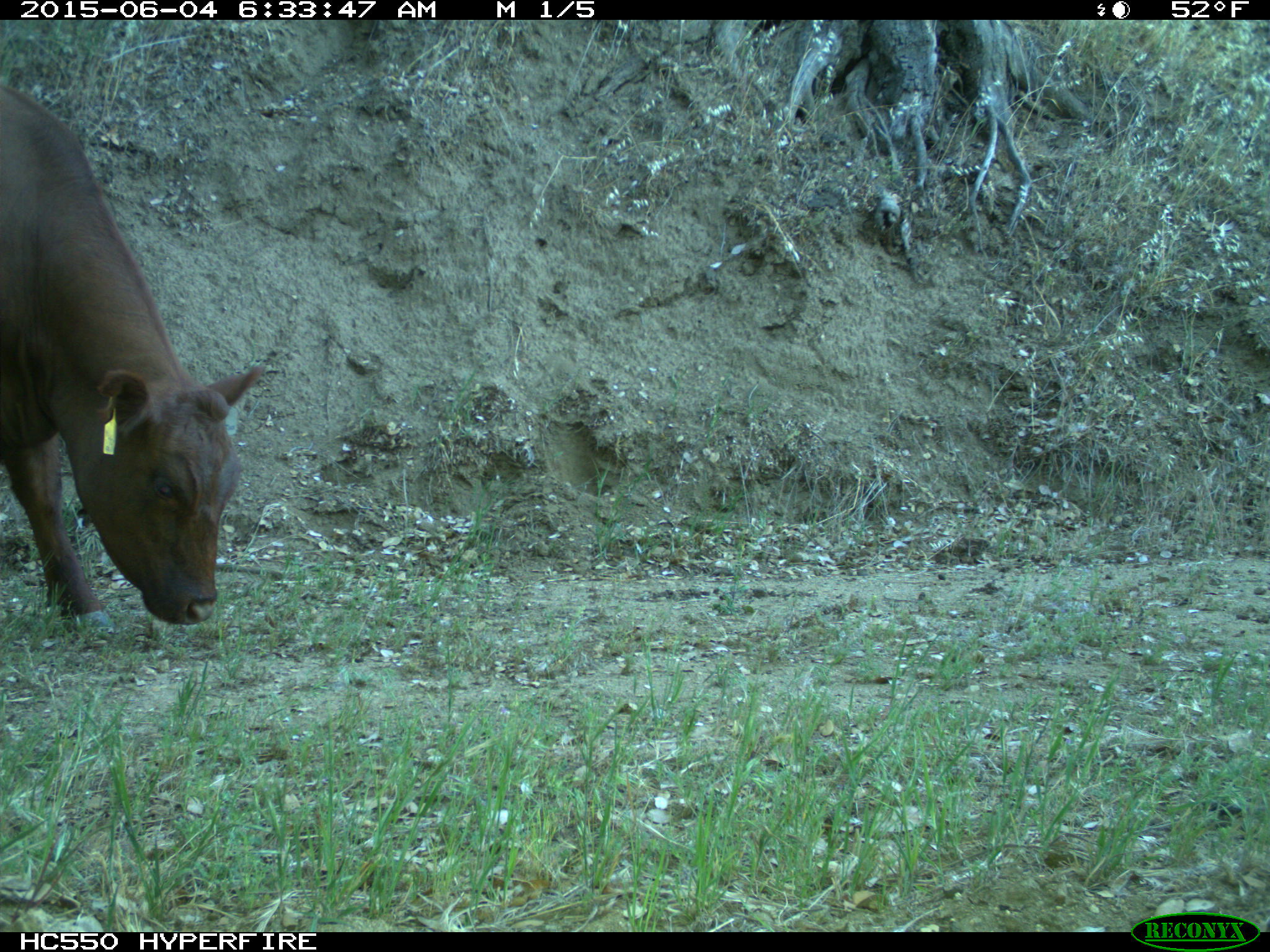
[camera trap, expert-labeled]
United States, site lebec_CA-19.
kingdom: Animalia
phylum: Chordata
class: Mammalia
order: Artiodactyla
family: Bovidae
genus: Bos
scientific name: Bos taurus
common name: domestic cow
Bos taurus (domestic cow).